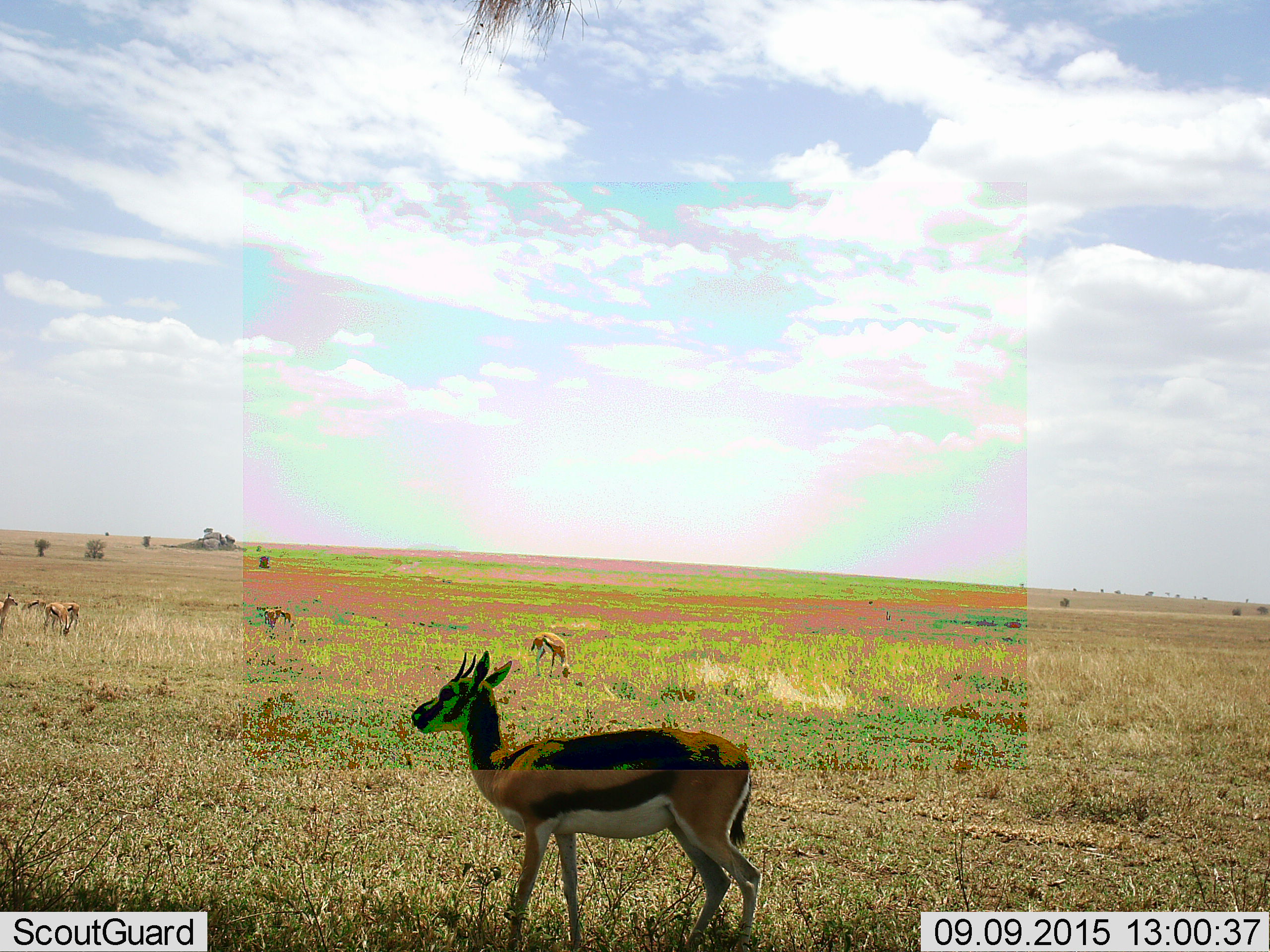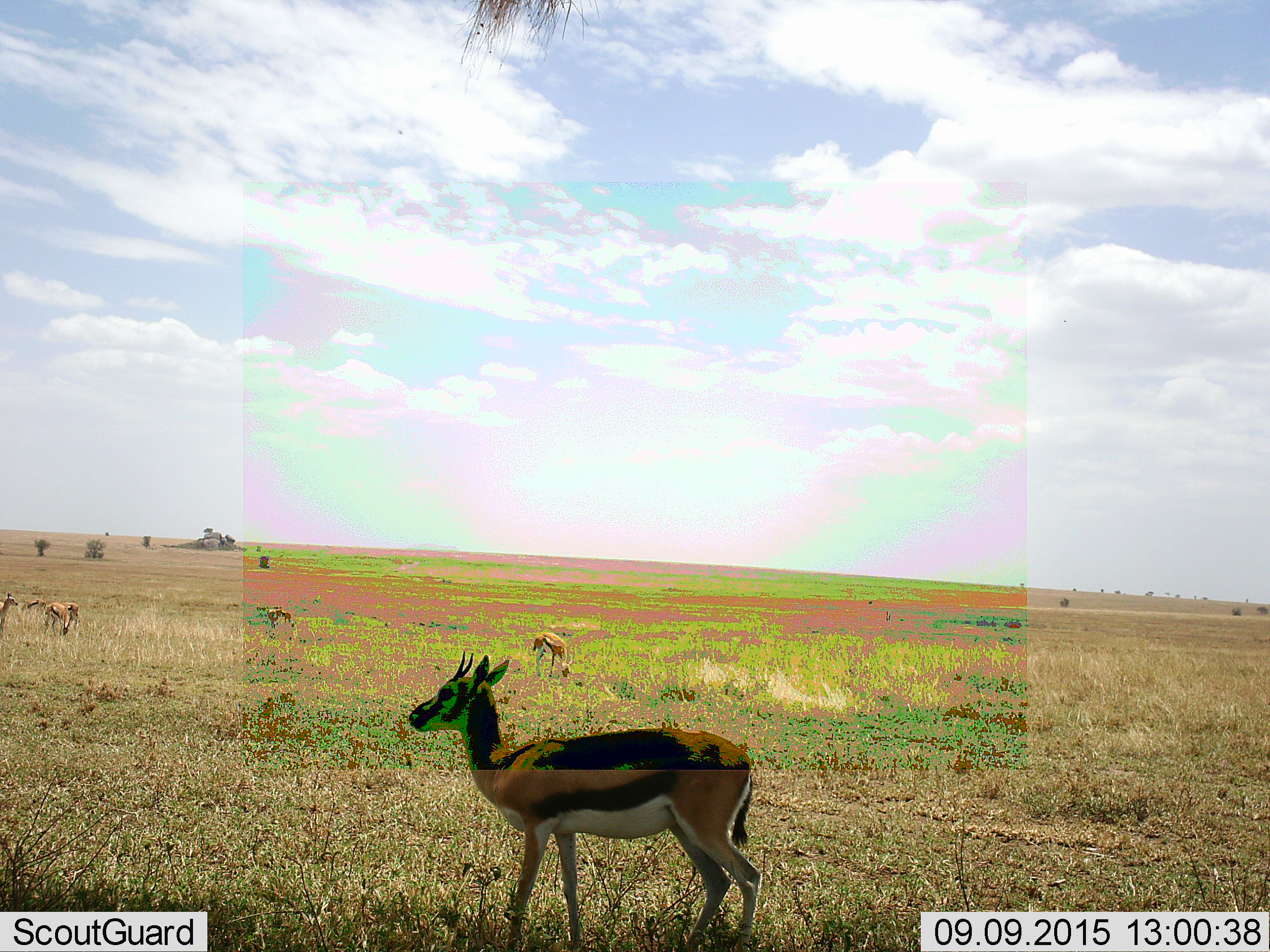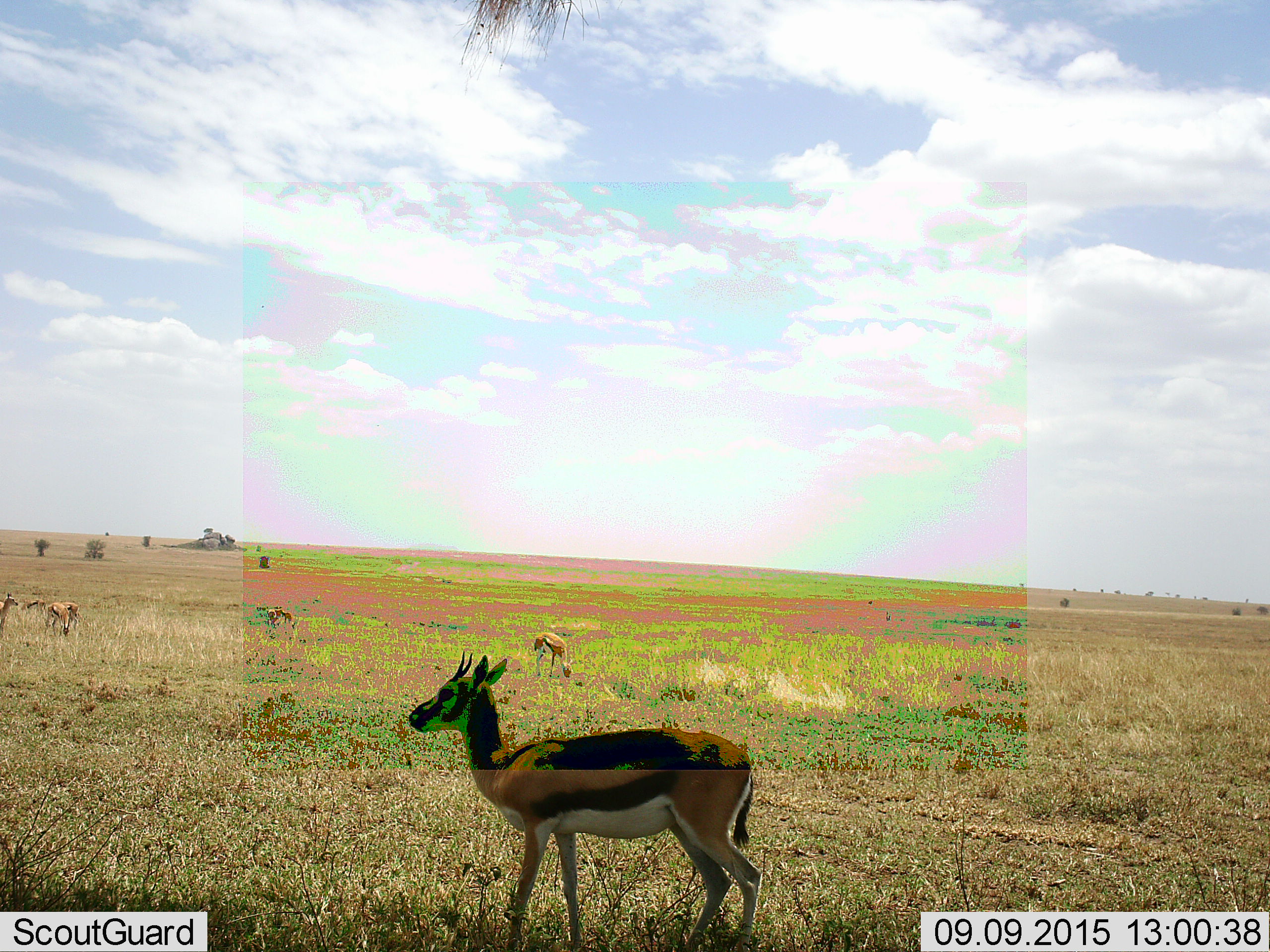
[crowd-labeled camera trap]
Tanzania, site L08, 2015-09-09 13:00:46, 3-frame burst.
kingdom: Animalia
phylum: Chordata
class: Mammalia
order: Artiodactyla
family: Bovidae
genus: Eudorcas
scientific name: Eudorcas thomsonii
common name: thomson's gazelle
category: gazellethomsons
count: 7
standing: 90%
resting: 0%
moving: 30%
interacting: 0%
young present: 10%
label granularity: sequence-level